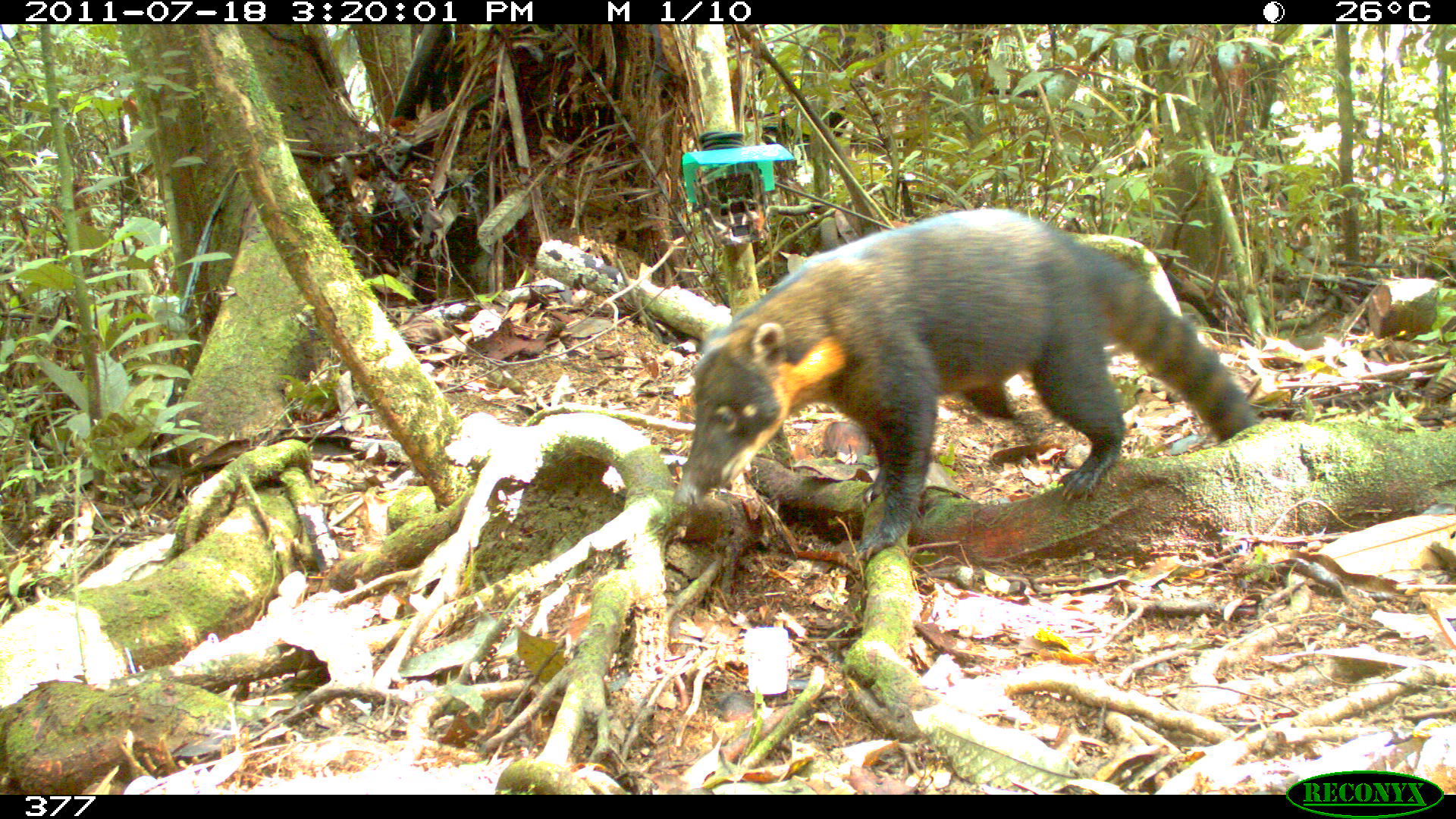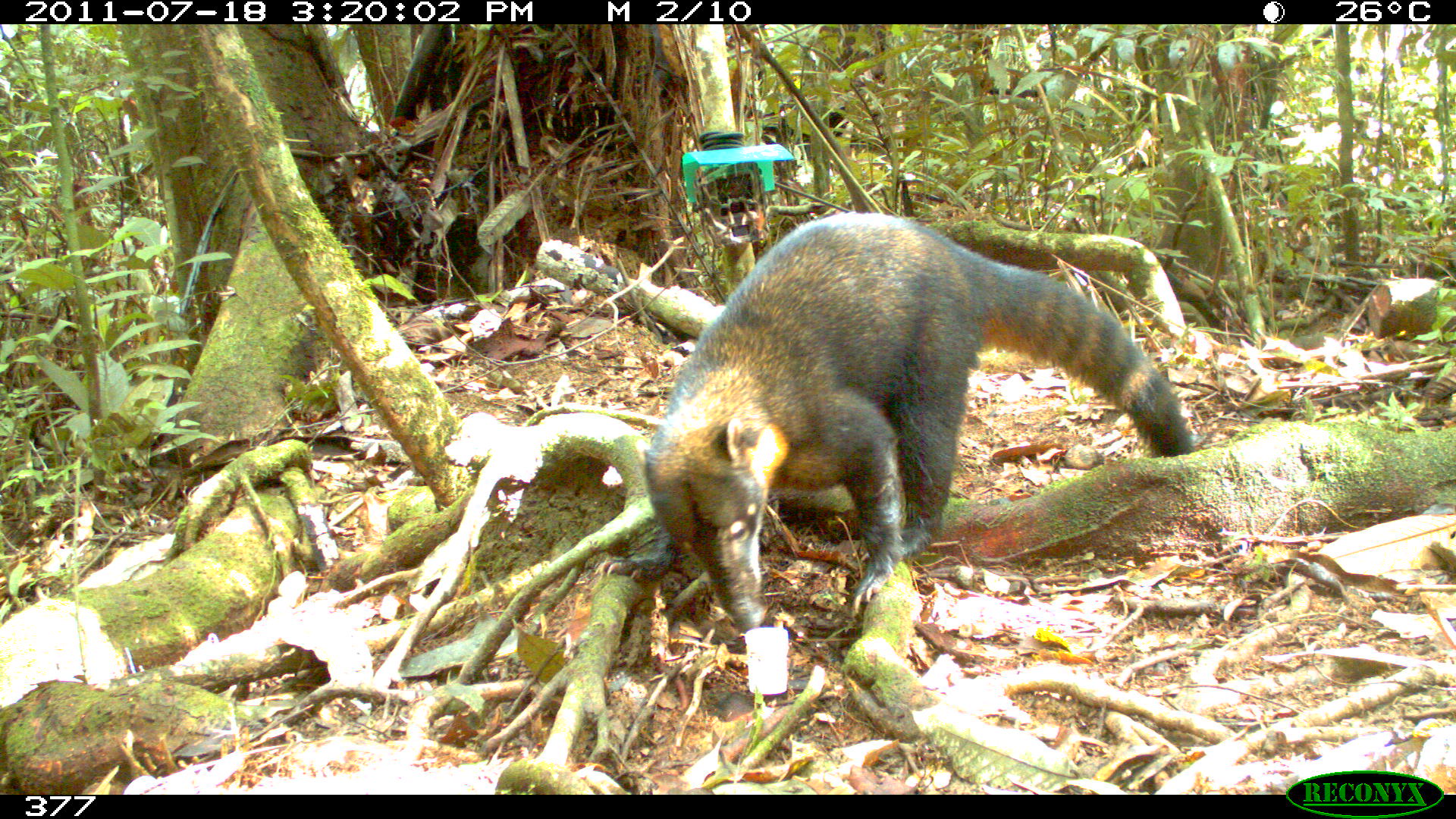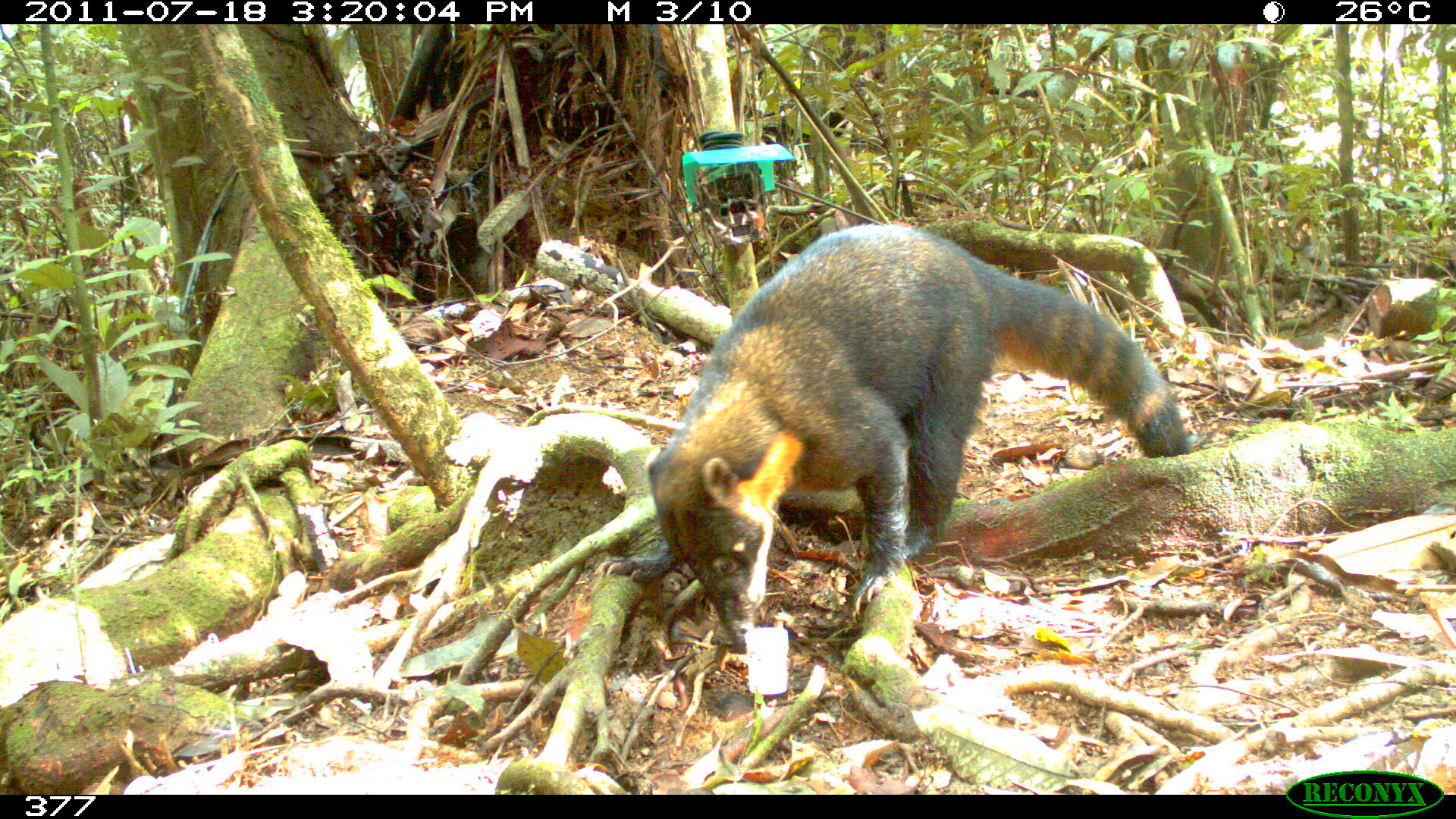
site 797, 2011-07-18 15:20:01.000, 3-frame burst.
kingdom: Animalia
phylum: Chordata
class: Mammalia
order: Carnivora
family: Procyonidae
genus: Nasua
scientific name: Nasua nasua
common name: south american coati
Nasua nasua (south american coati).